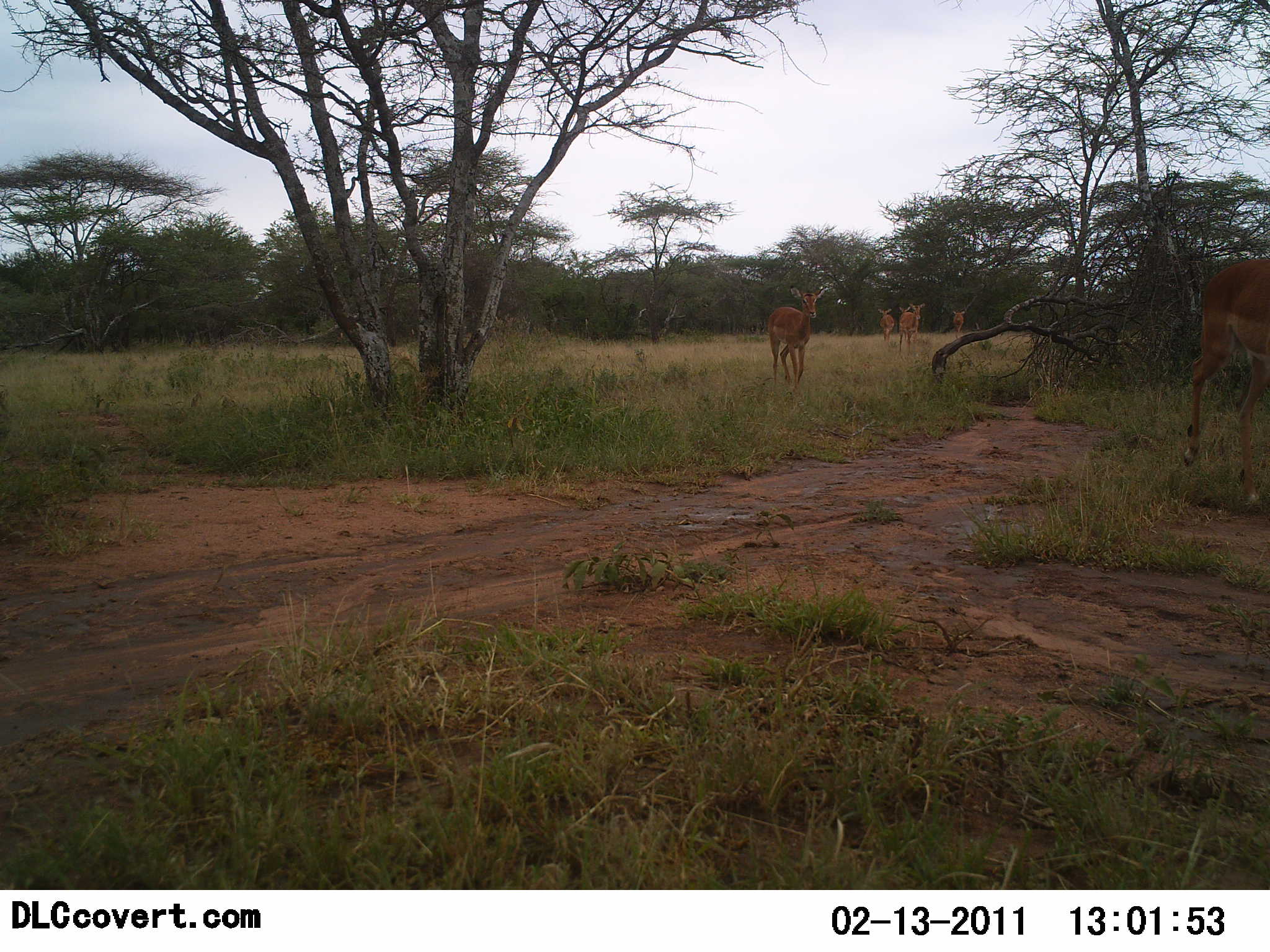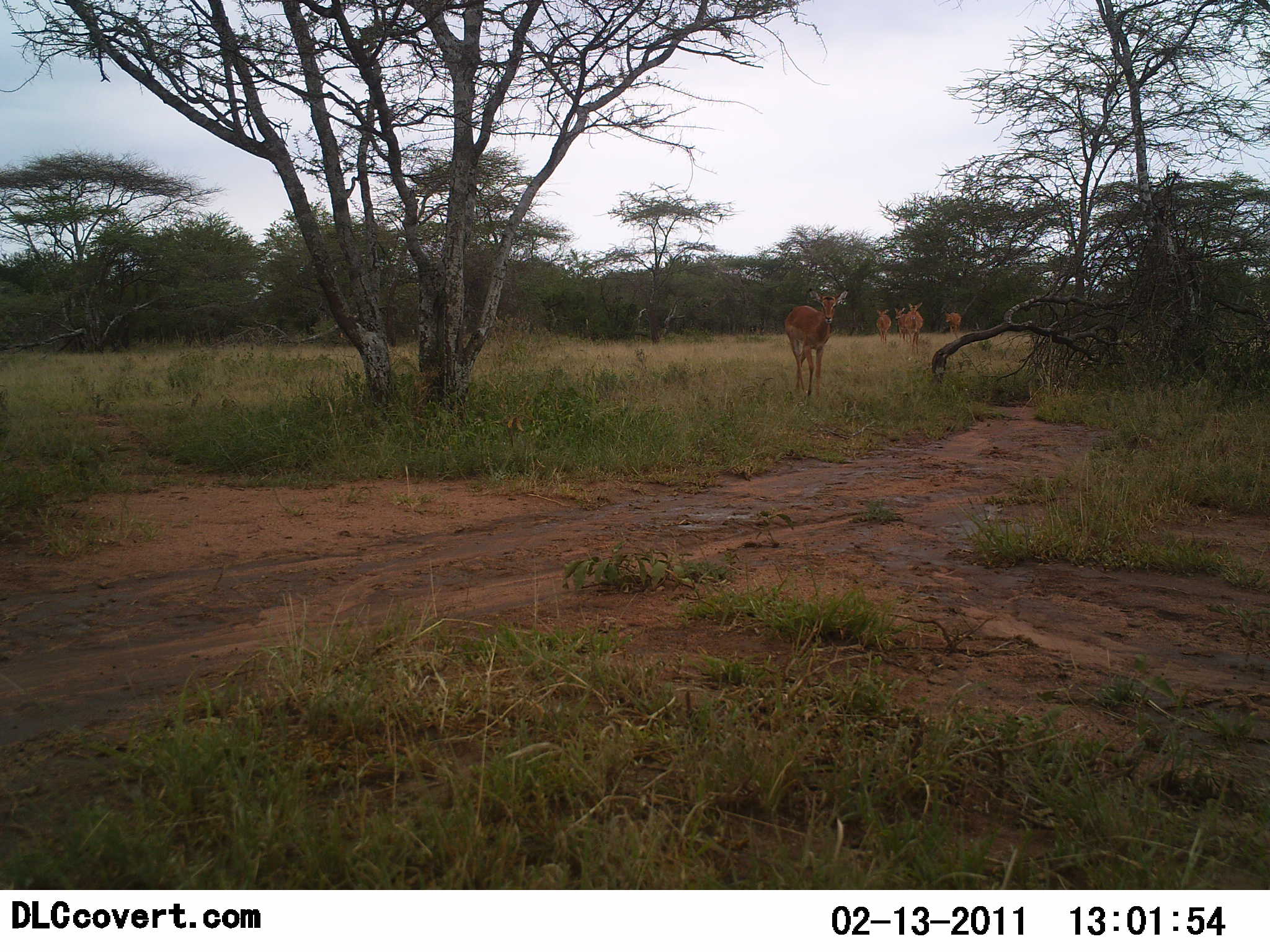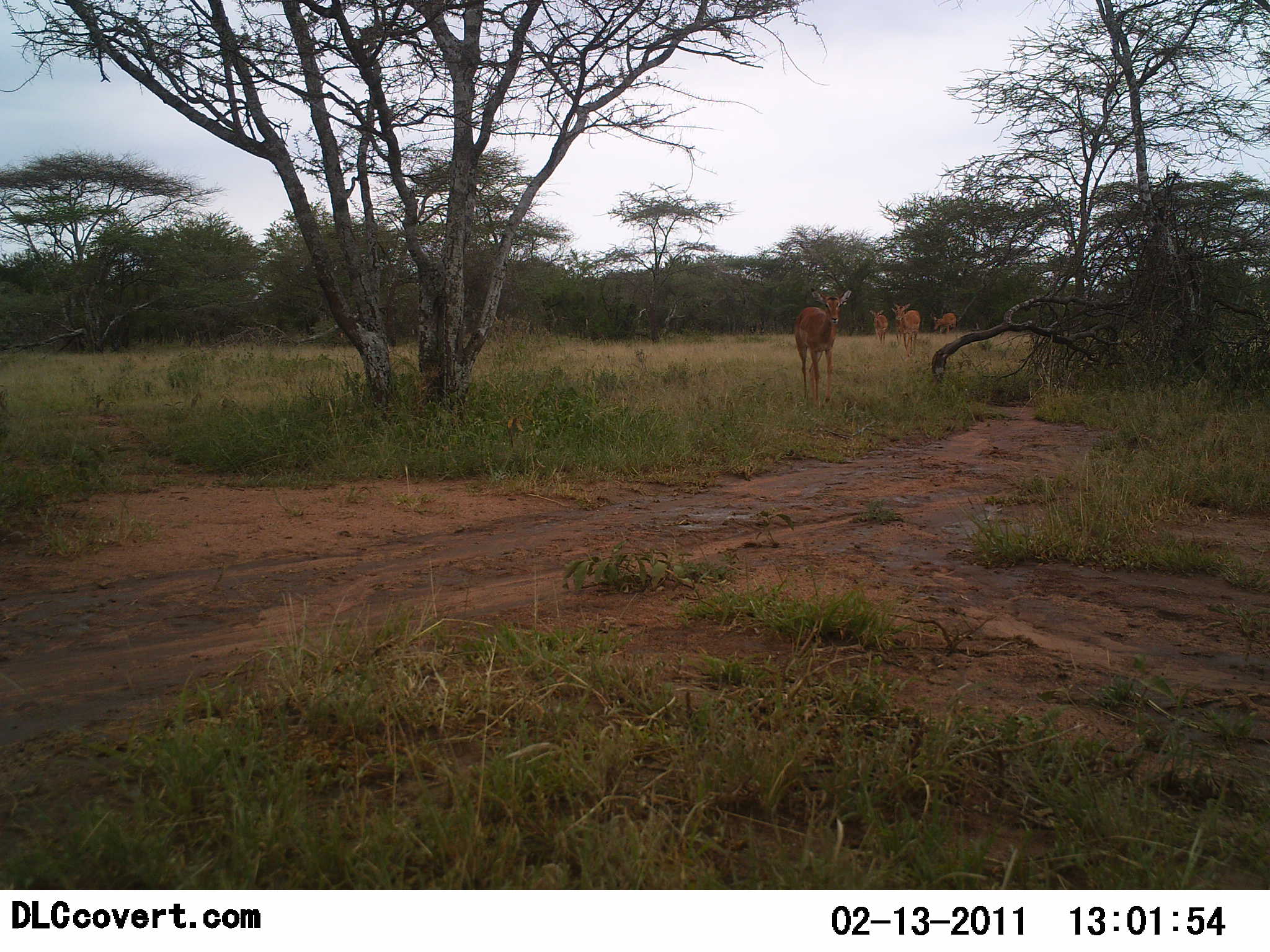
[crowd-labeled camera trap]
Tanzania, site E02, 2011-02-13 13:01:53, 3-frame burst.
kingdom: Animalia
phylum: Chordata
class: Mammalia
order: Artiodactyla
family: Bovidae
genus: Aepyceros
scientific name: Aepyceros melampus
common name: impala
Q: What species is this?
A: Impala (Aepyceros melampus).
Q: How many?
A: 6.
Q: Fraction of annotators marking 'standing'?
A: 0%.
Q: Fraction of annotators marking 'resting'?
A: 0%.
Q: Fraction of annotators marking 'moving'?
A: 100%.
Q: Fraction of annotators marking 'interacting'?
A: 0%.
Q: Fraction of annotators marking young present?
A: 0%.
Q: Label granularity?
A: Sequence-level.